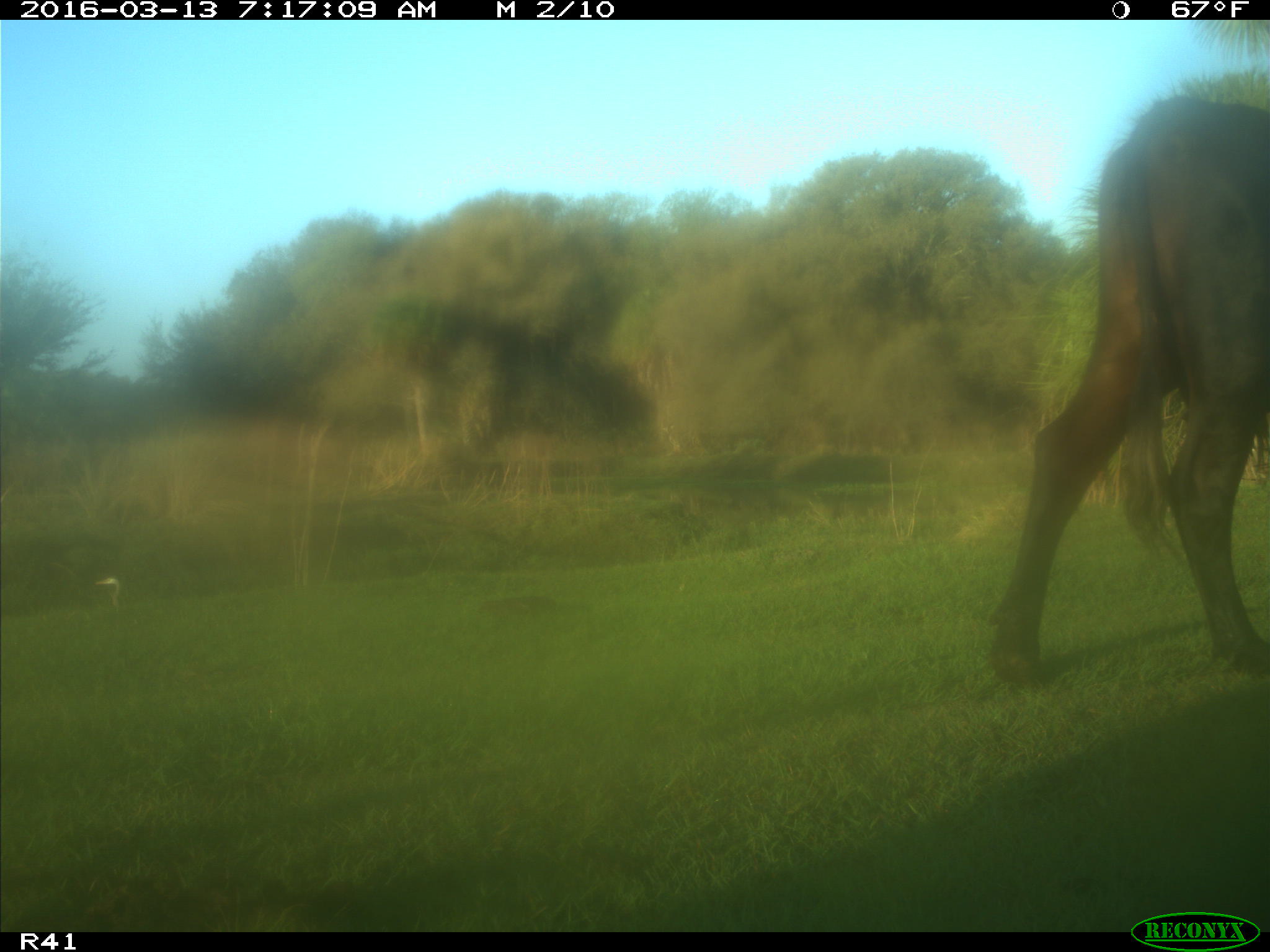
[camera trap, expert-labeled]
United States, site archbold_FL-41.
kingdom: Animalia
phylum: Chordata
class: Mammalia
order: Artiodactyla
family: Bovidae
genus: Bos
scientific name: Bos taurus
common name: domestic cow